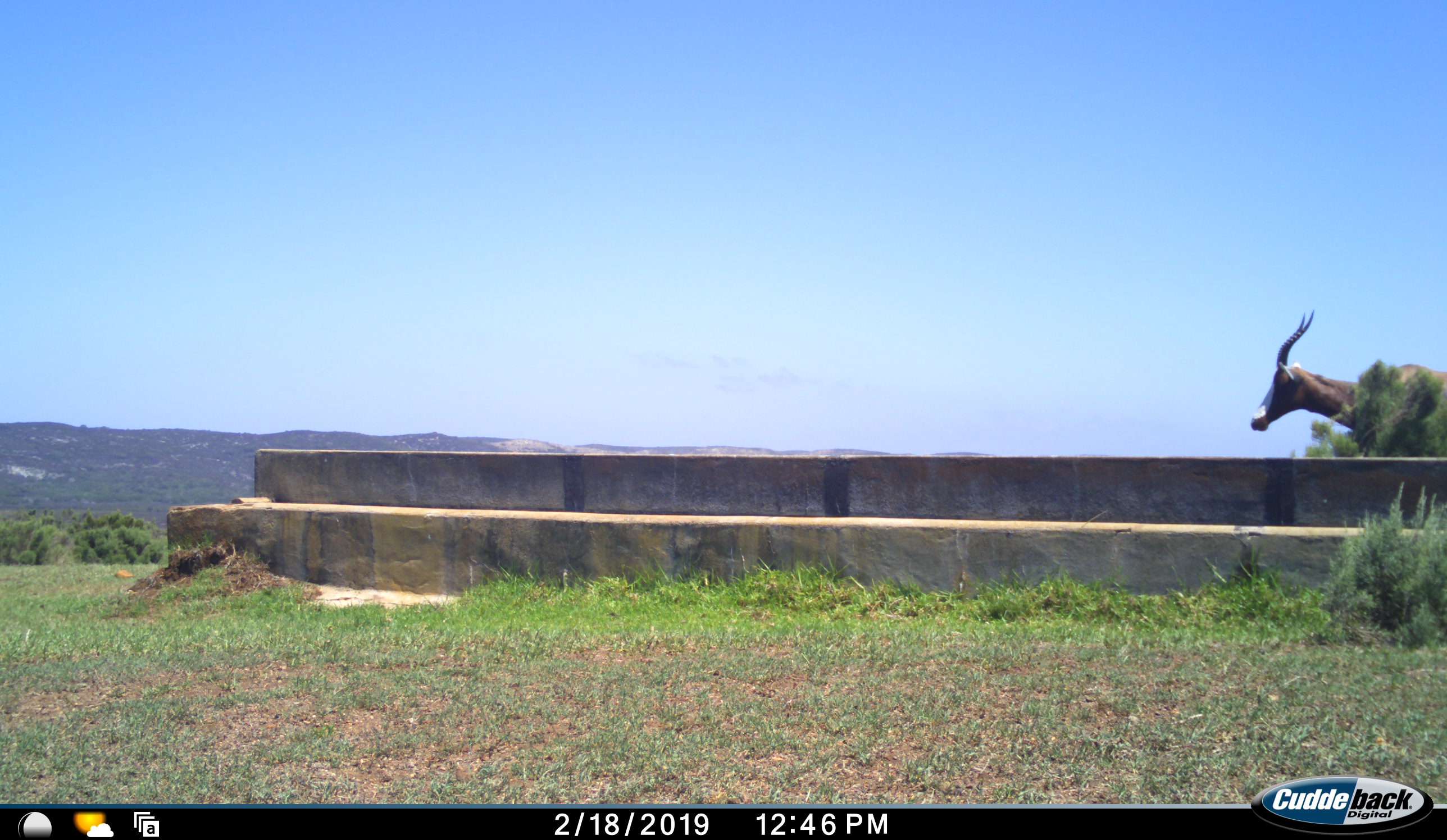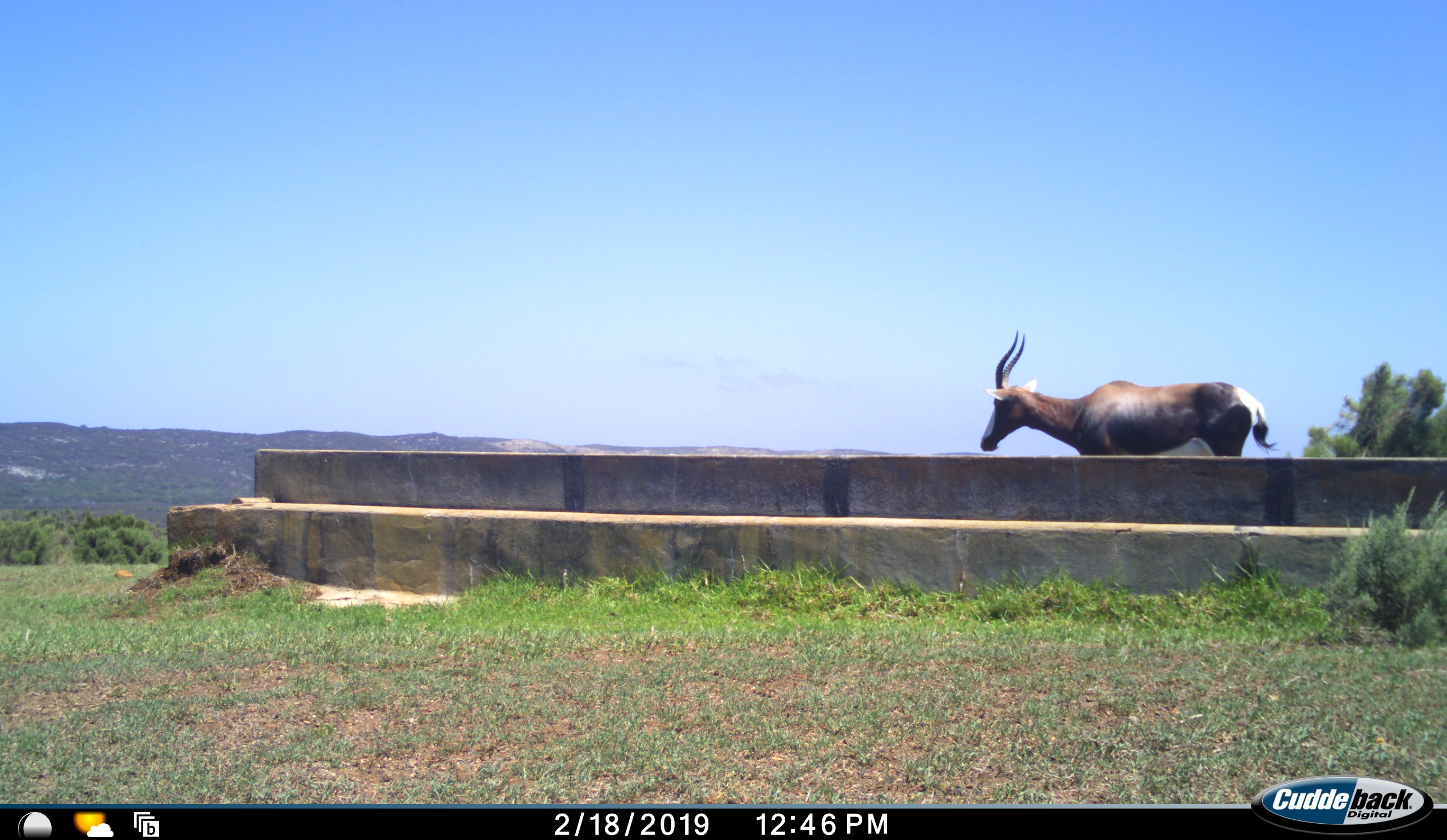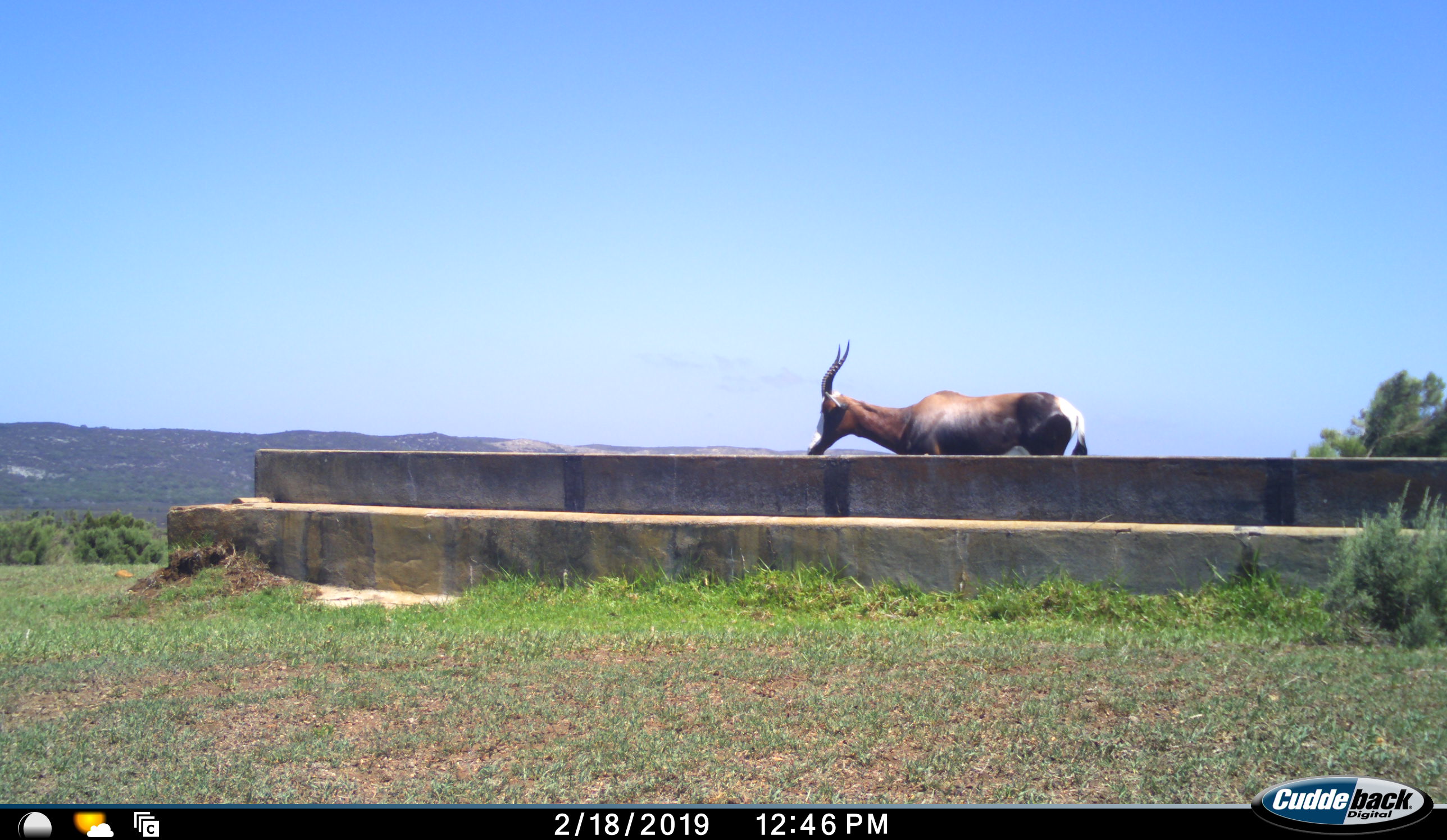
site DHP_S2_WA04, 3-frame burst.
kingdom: Animalia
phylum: Chordata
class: Mammalia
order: Artiodactyla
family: Bovidae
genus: Damaliscus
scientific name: Damaliscus pygargus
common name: bontebok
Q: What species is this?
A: Bontebok (Damaliscus pygargus).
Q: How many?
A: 1.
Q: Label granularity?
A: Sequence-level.